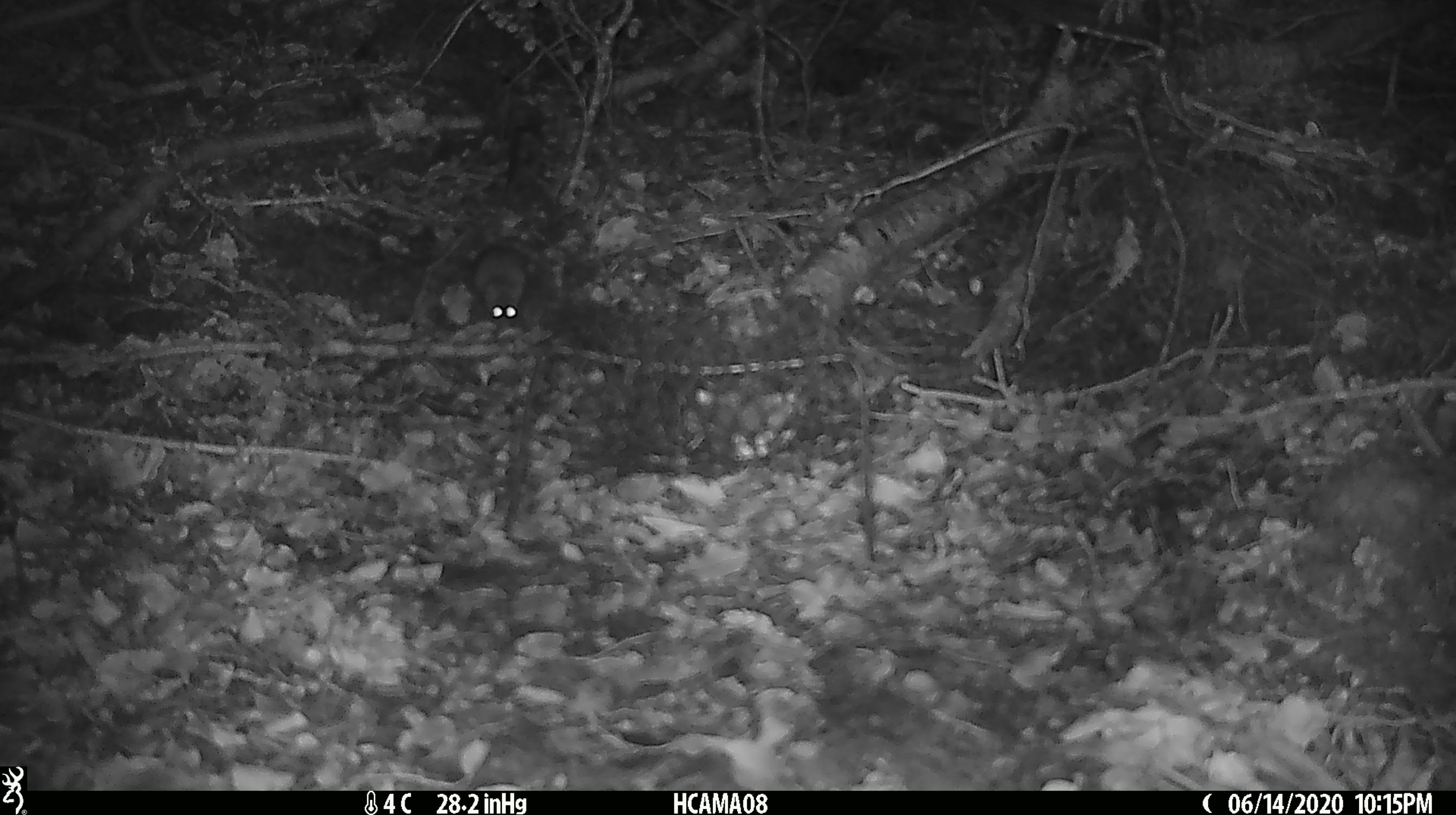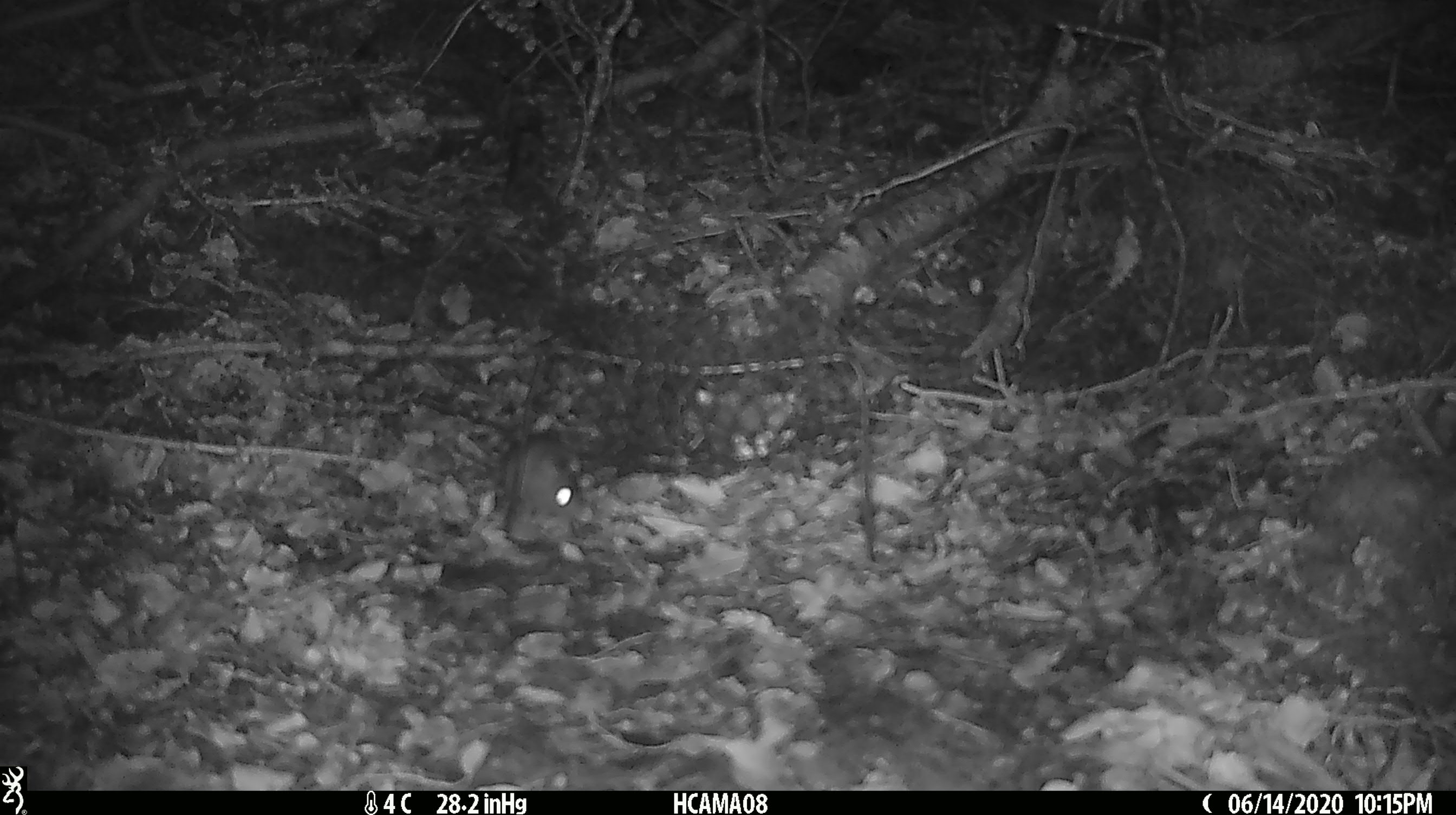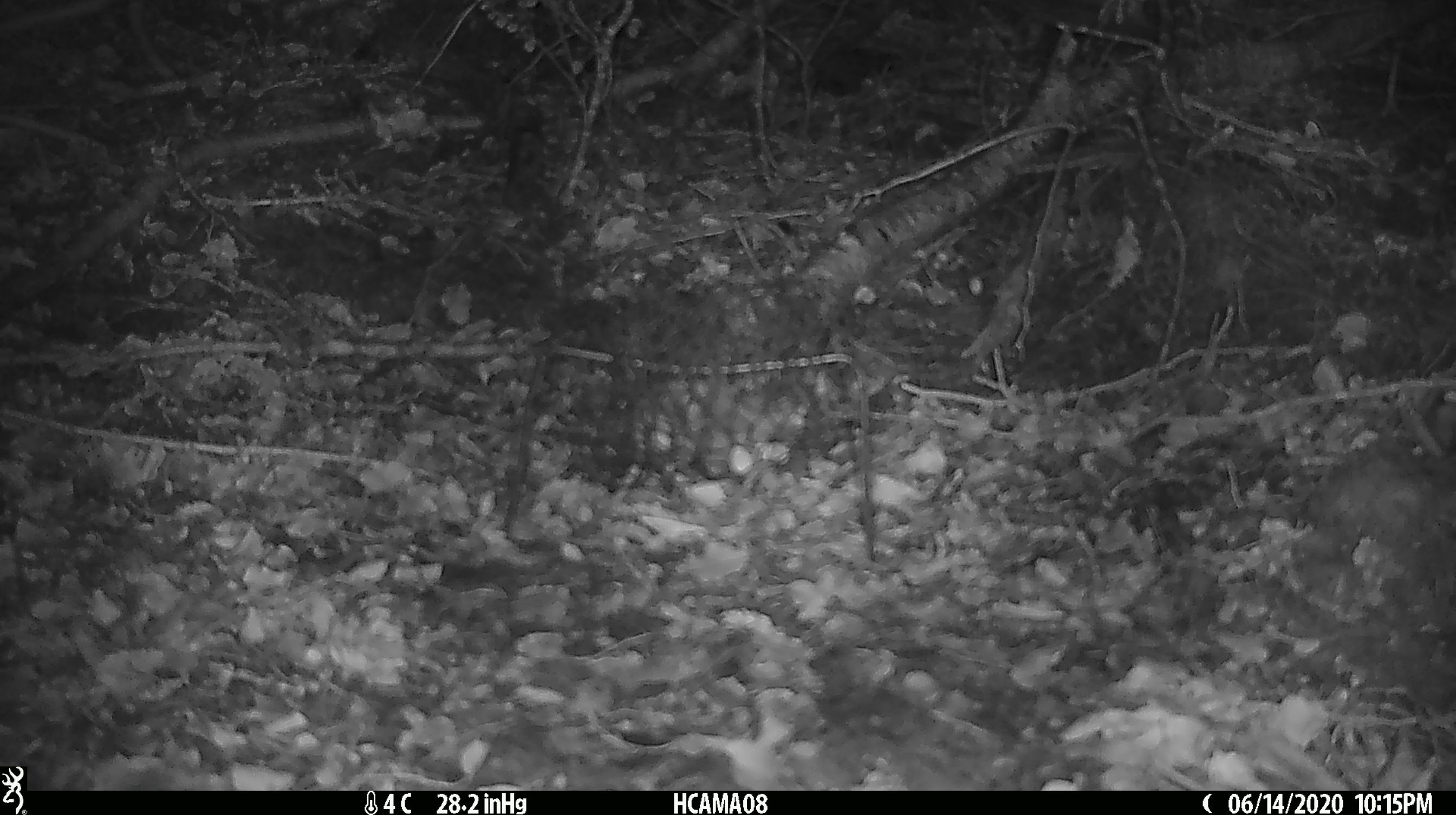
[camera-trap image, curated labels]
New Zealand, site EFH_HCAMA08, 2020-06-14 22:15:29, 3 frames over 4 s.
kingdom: Animalia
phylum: Chordata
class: Mammalia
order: Rodentia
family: Muridae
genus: Mus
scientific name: Mus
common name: mouse